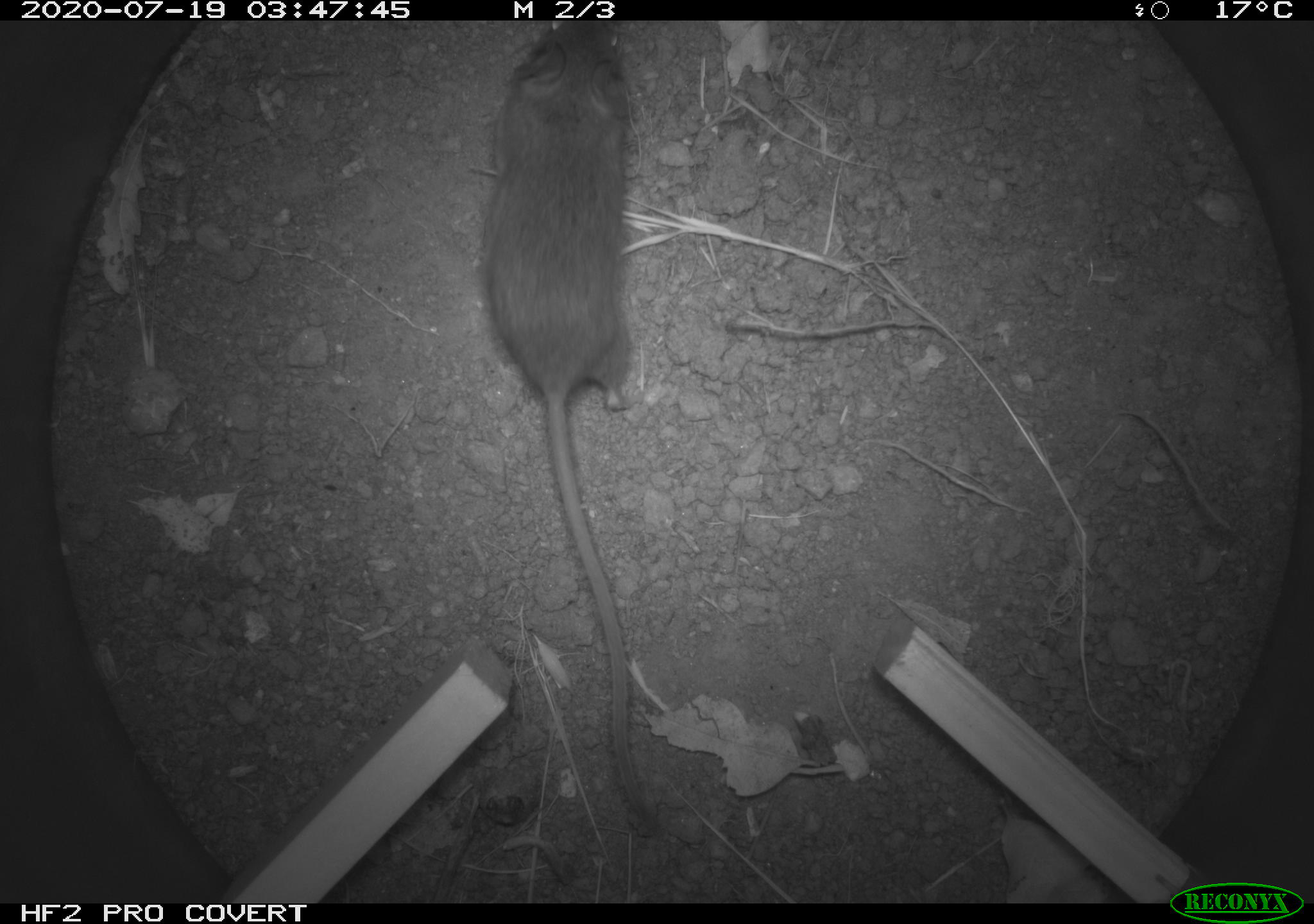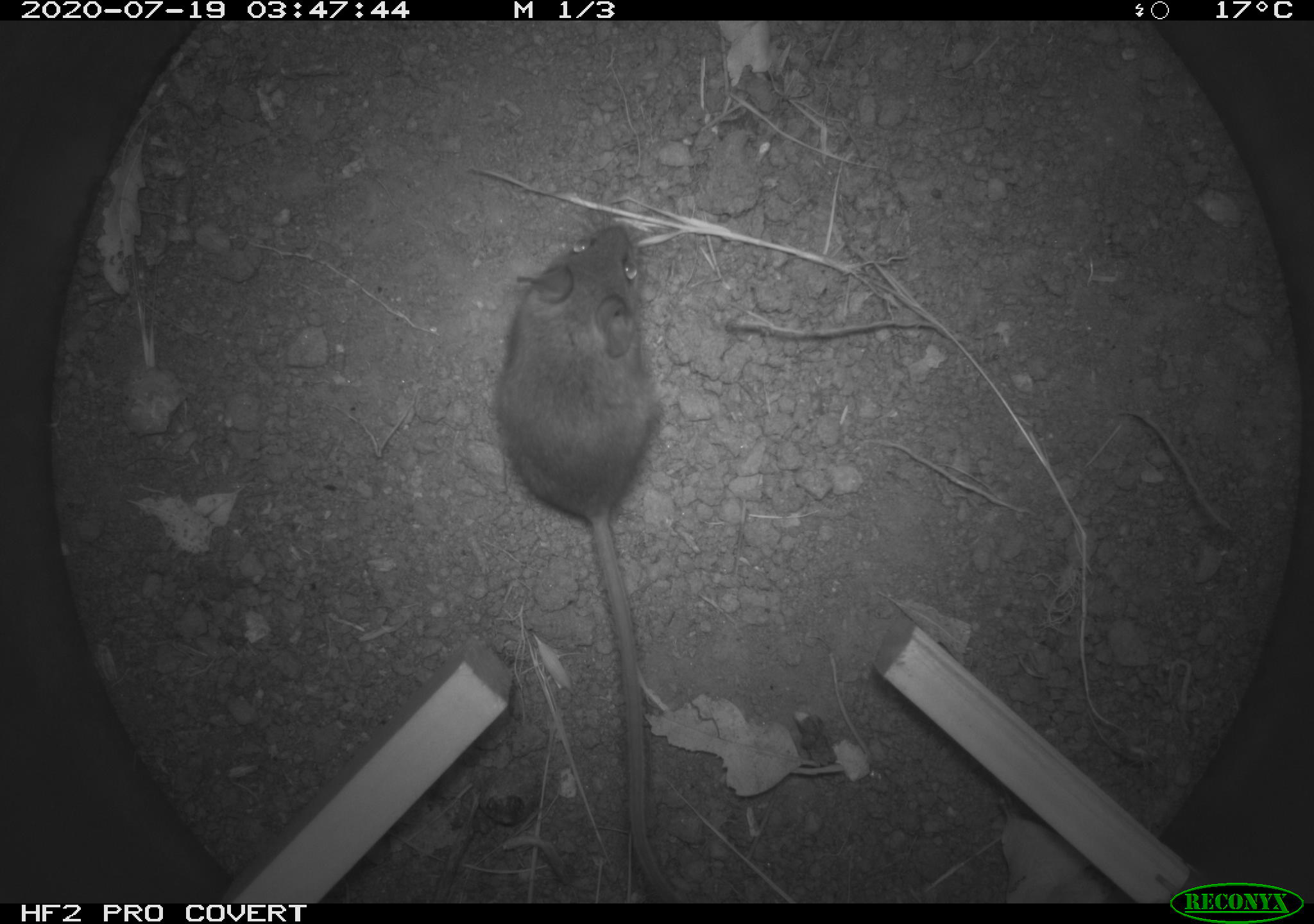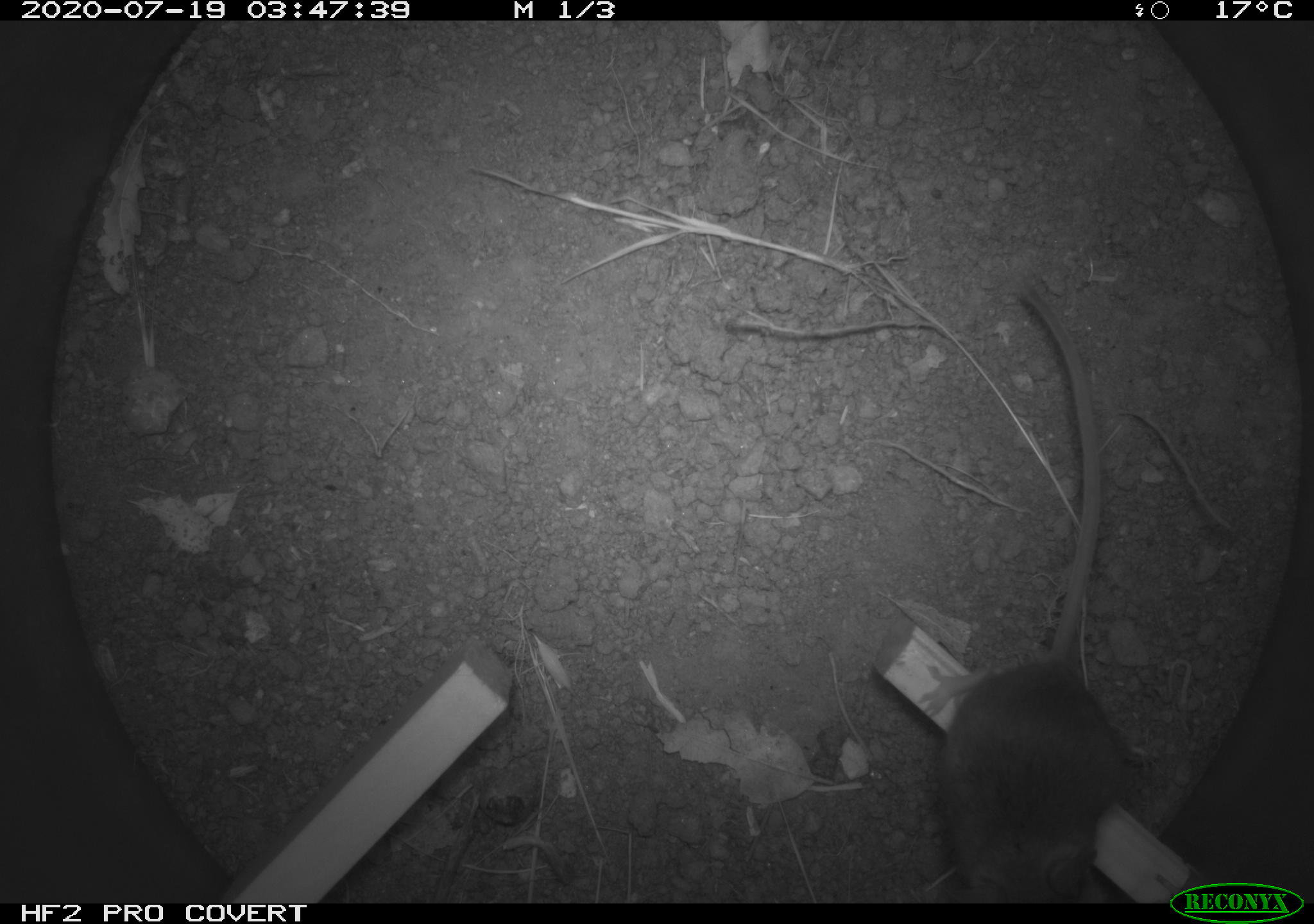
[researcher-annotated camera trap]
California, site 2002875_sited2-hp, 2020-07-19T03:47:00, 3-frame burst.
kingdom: Animalia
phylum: Chordata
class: Mammalia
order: Rodentia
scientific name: Rodentia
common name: rodent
Rodent (Rodentia).